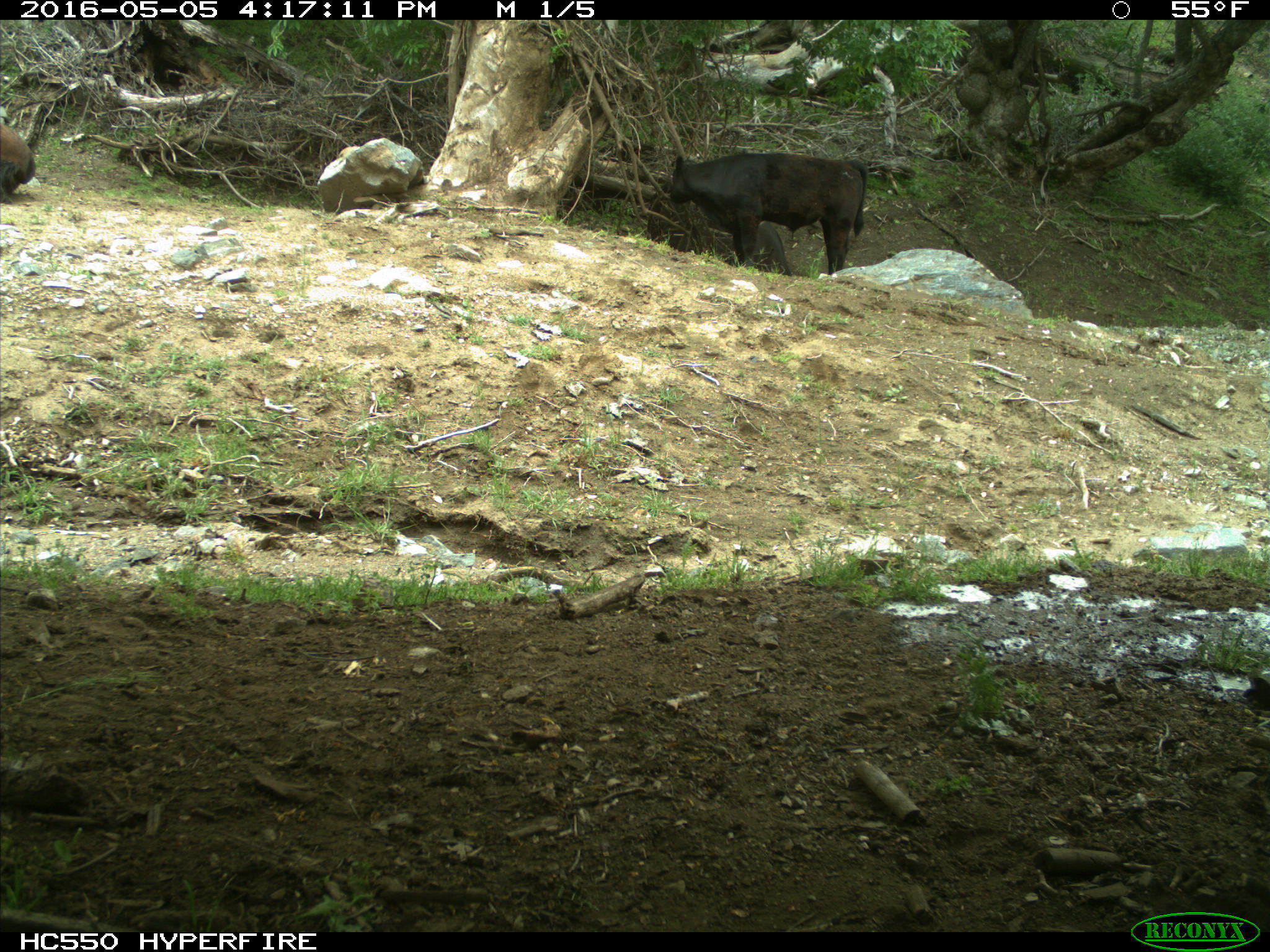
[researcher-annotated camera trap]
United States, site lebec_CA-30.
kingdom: Animalia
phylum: Chordata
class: Mammalia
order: Artiodactyla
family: Bovidae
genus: Bos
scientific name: Bos taurus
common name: domestic cow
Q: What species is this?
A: Bos taurus (domestic cow).